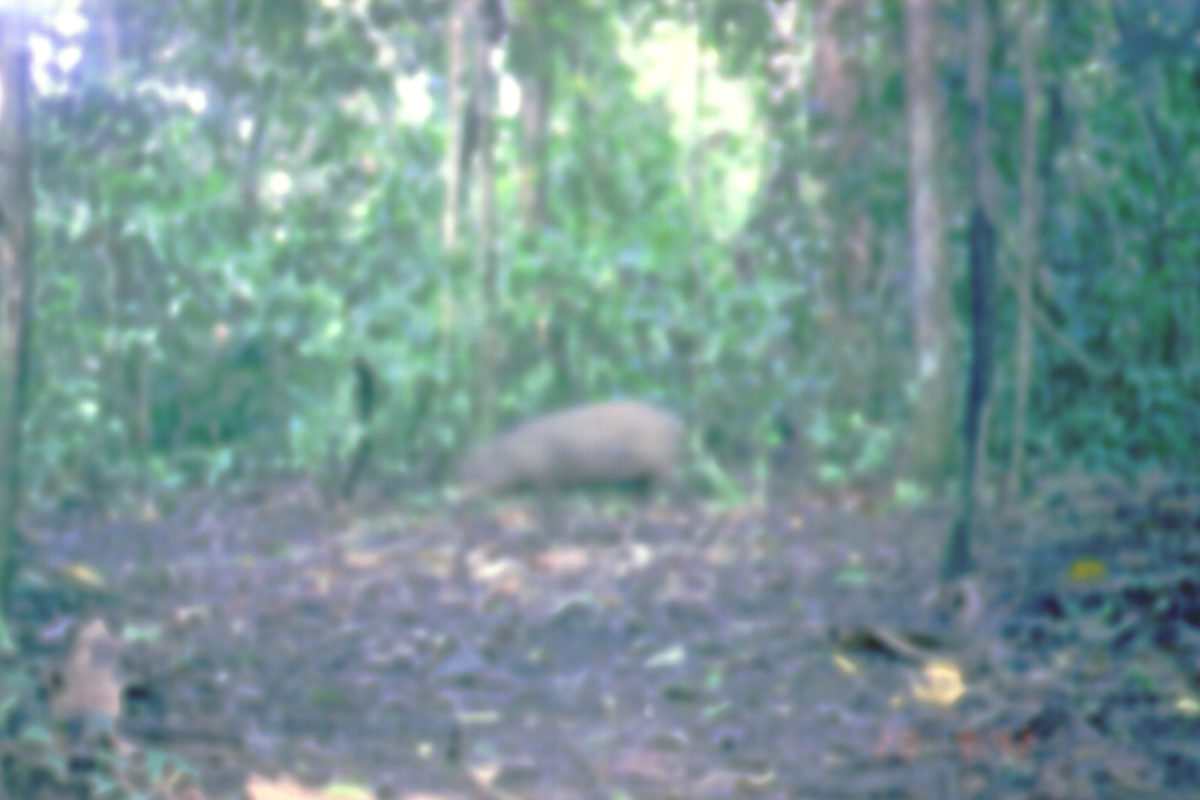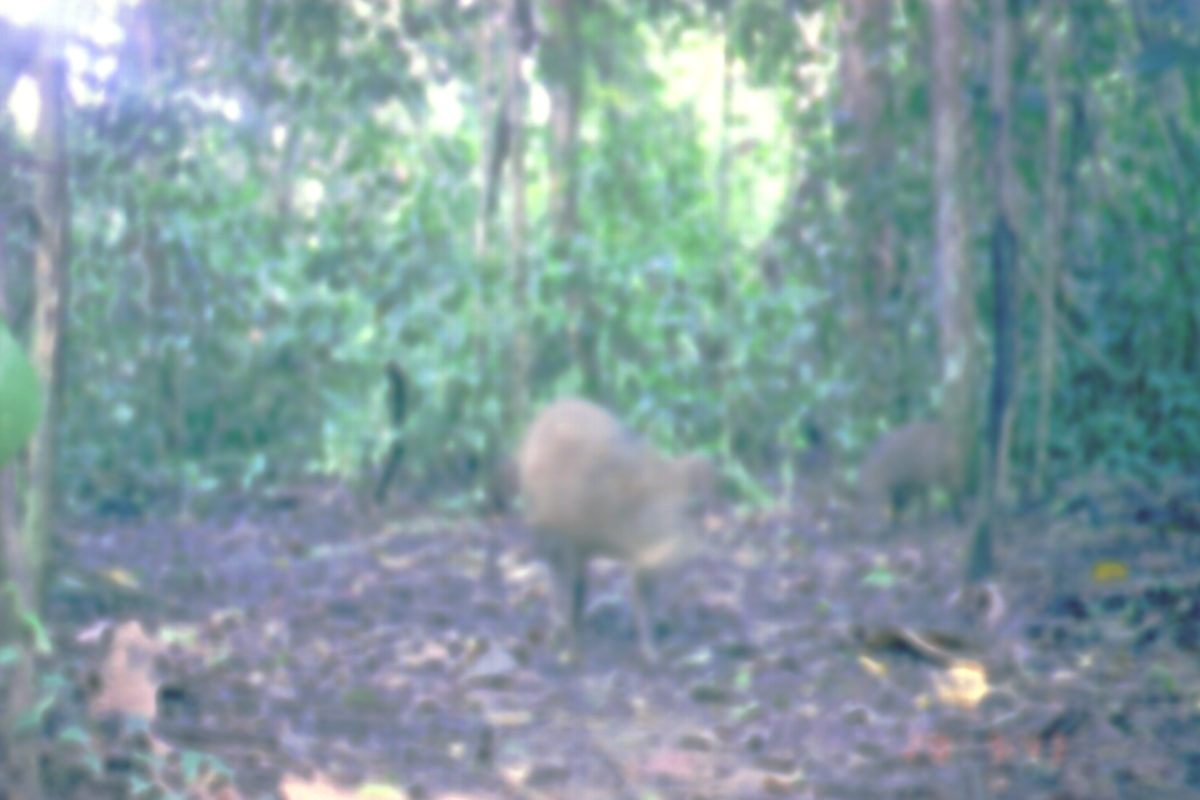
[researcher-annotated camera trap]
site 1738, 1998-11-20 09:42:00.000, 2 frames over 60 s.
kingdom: Animalia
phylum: Chordata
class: Mammalia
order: Artiodactyla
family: Suidae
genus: Sus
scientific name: Sus scrofa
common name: wild boar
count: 1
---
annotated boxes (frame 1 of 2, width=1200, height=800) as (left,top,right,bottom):
sus scrofa: (444,396,707,540)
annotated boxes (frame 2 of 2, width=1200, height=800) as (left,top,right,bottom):
sus scrofa: (499,398,724,678); (855,421,974,551)